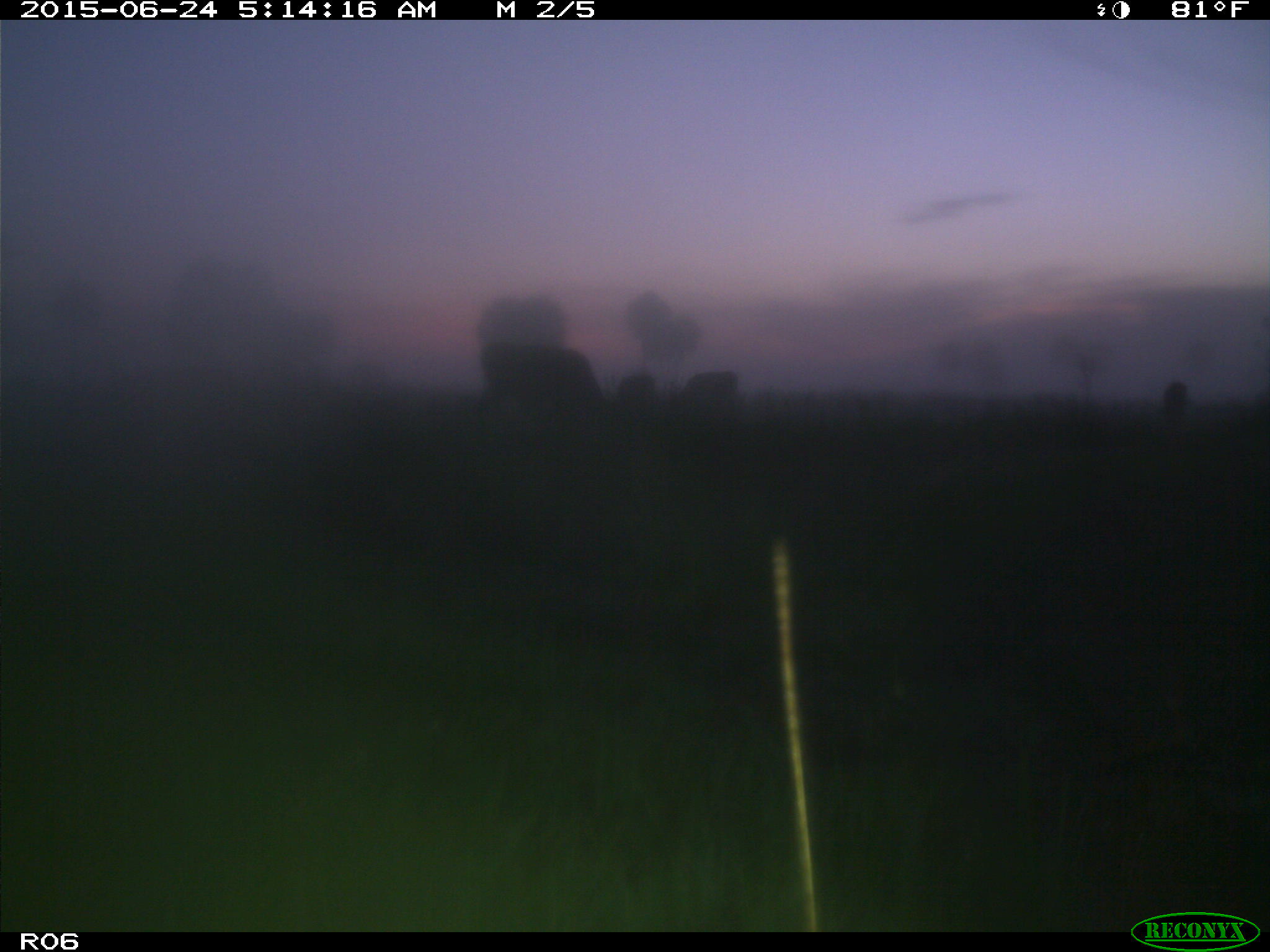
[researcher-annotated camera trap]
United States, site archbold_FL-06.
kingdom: Animalia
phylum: Chordata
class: Mammalia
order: Artiodactyla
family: Bovidae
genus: Bos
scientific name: Bos taurus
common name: domestic cow